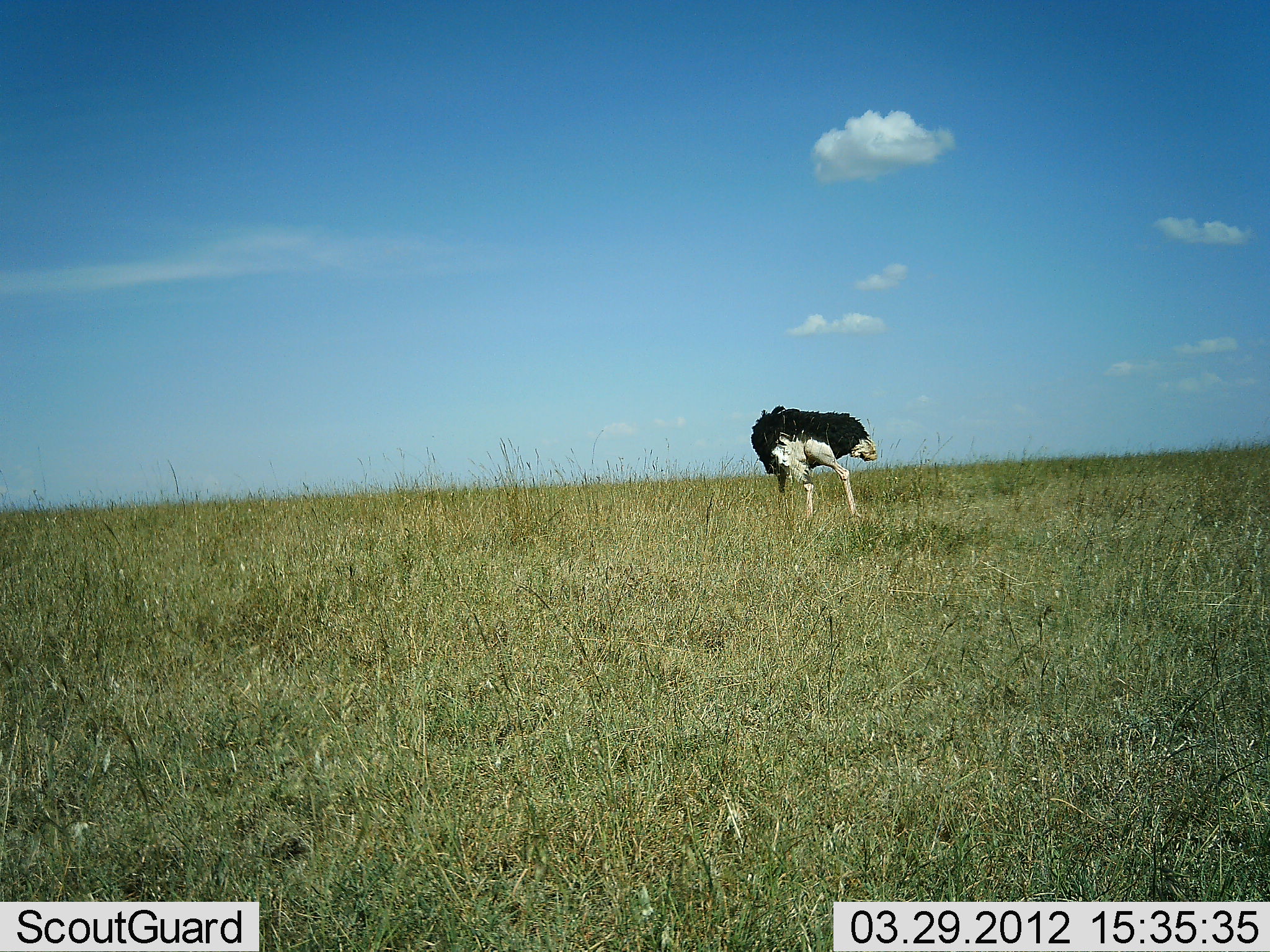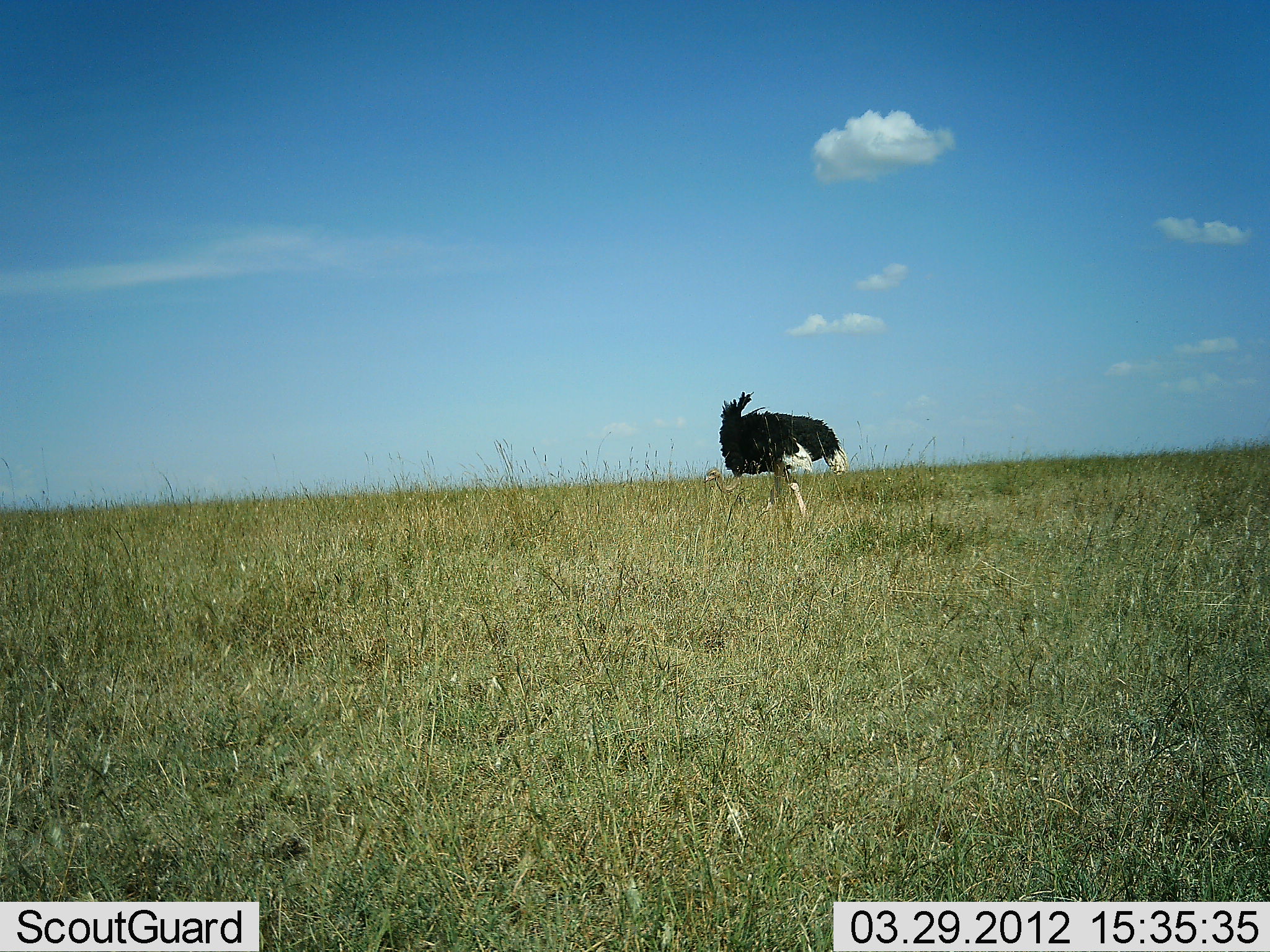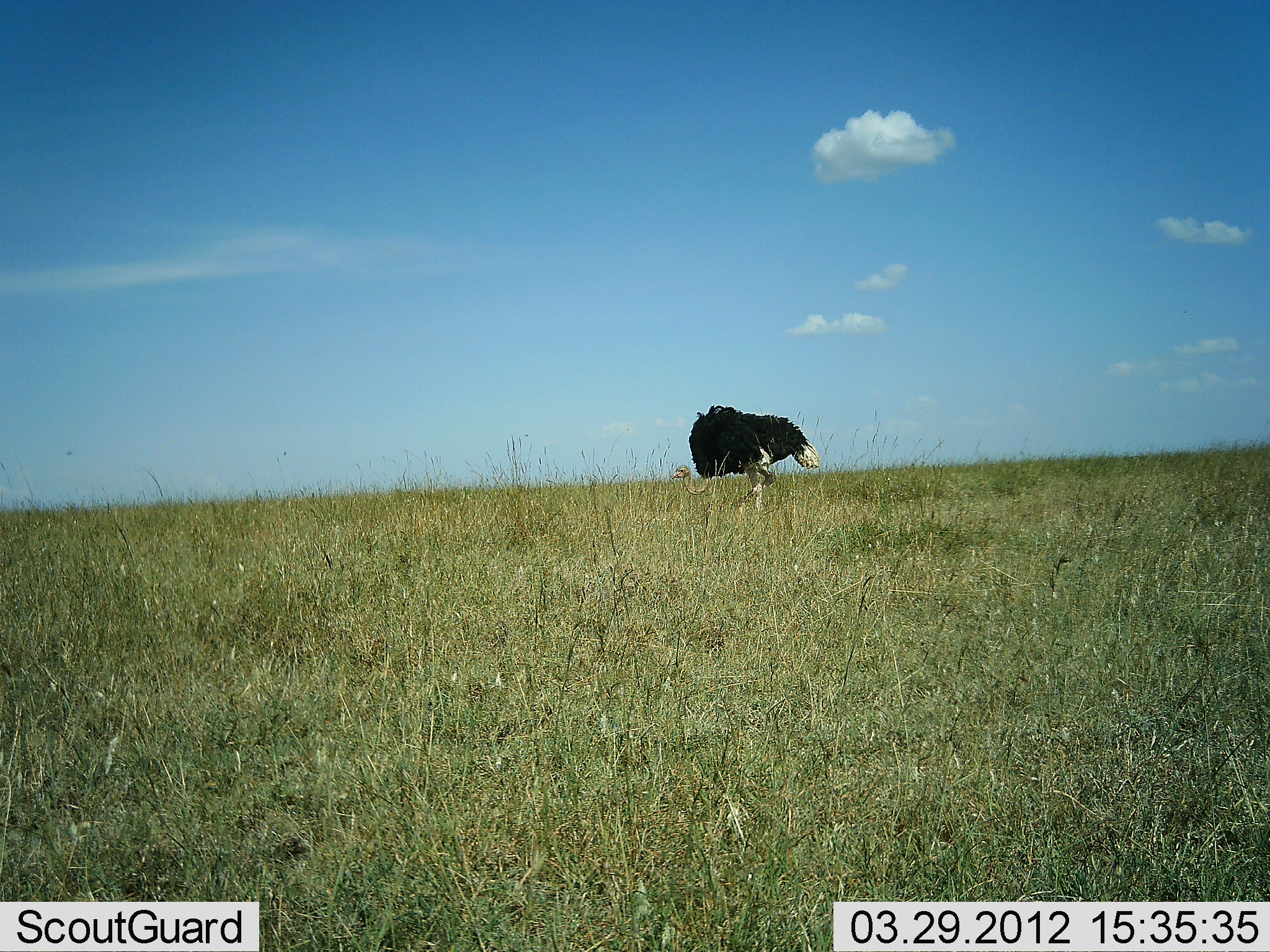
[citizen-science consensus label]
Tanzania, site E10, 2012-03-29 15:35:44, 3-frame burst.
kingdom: Animalia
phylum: Chordata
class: Aves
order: Struthioniformes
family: Struthionidae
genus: Struthio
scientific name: Struthio camelus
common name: ostrich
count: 1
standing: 25%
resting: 0%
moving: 69%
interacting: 6%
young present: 0%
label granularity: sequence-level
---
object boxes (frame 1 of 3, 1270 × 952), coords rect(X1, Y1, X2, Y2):
animal: rect(750, 404, 880, 526)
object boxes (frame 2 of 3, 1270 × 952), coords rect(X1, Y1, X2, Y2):
animal: rect(703, 389, 851, 519)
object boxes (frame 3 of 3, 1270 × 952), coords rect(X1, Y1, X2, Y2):
animal: rect(670, 403, 823, 519)